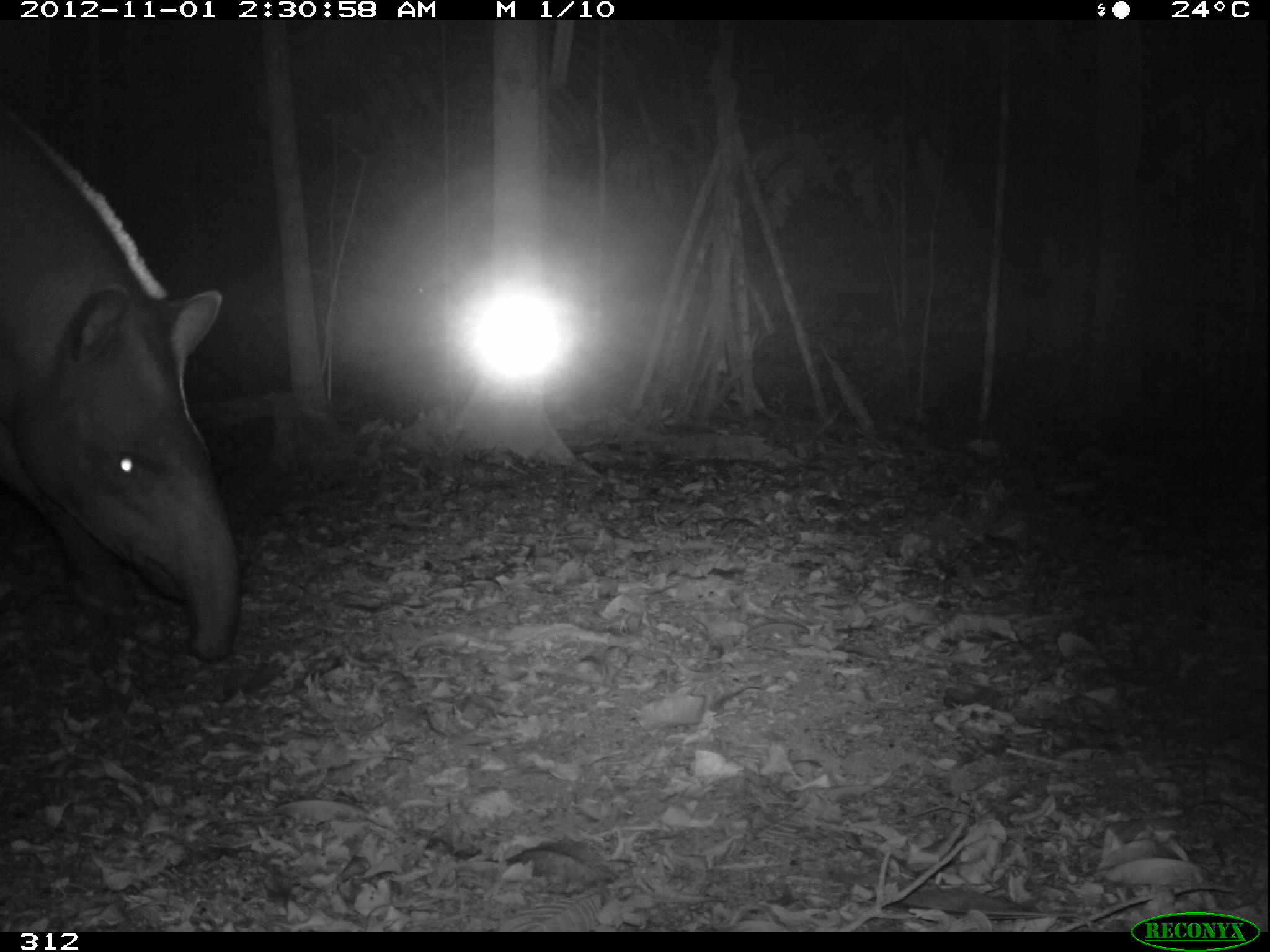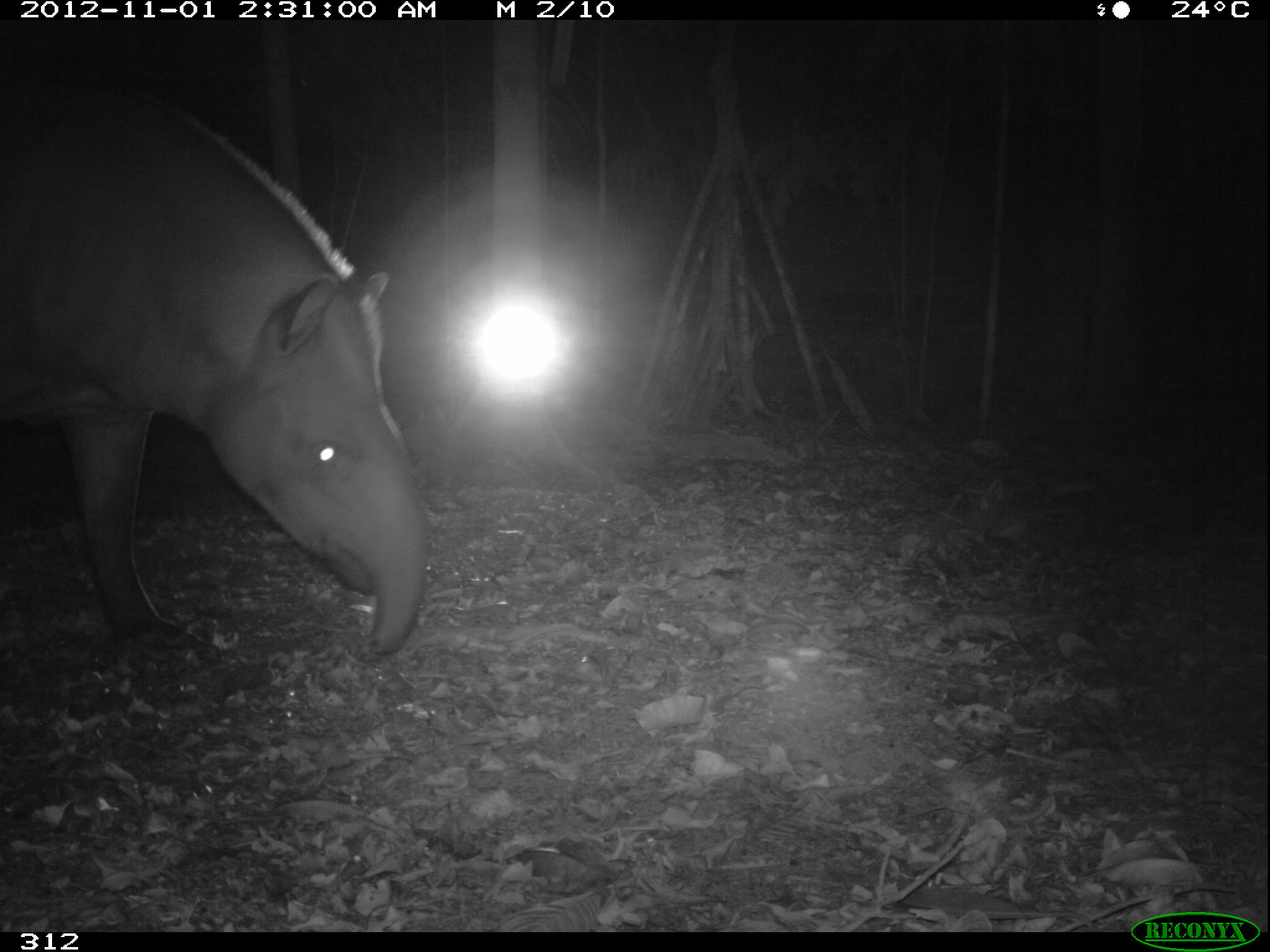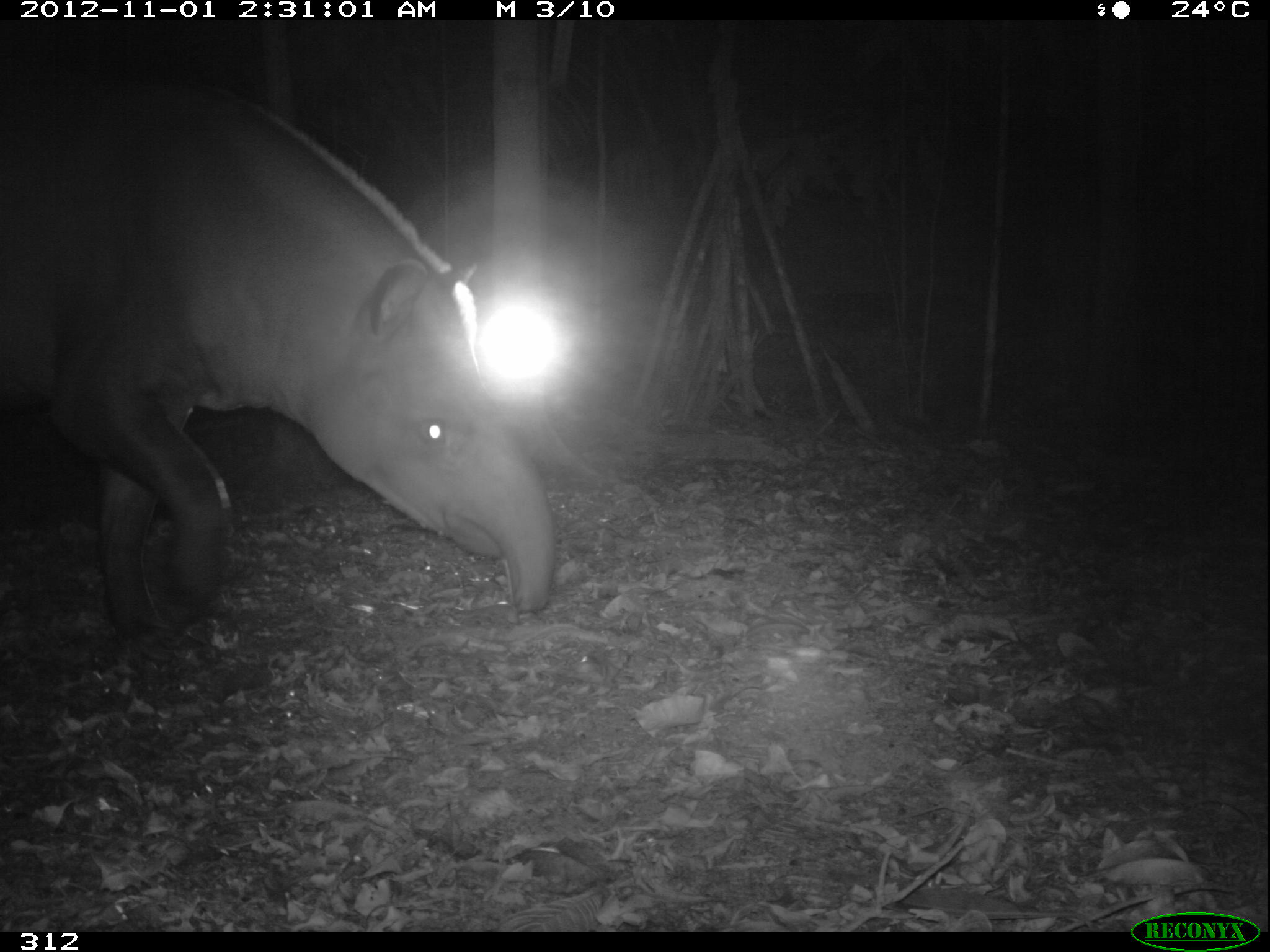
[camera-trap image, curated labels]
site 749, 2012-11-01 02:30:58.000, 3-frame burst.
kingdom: Animalia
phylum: Chordata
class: Mammalia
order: Perissodactyla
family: Tapiridae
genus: Tapirus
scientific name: Tapirus terrestris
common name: south american tapir